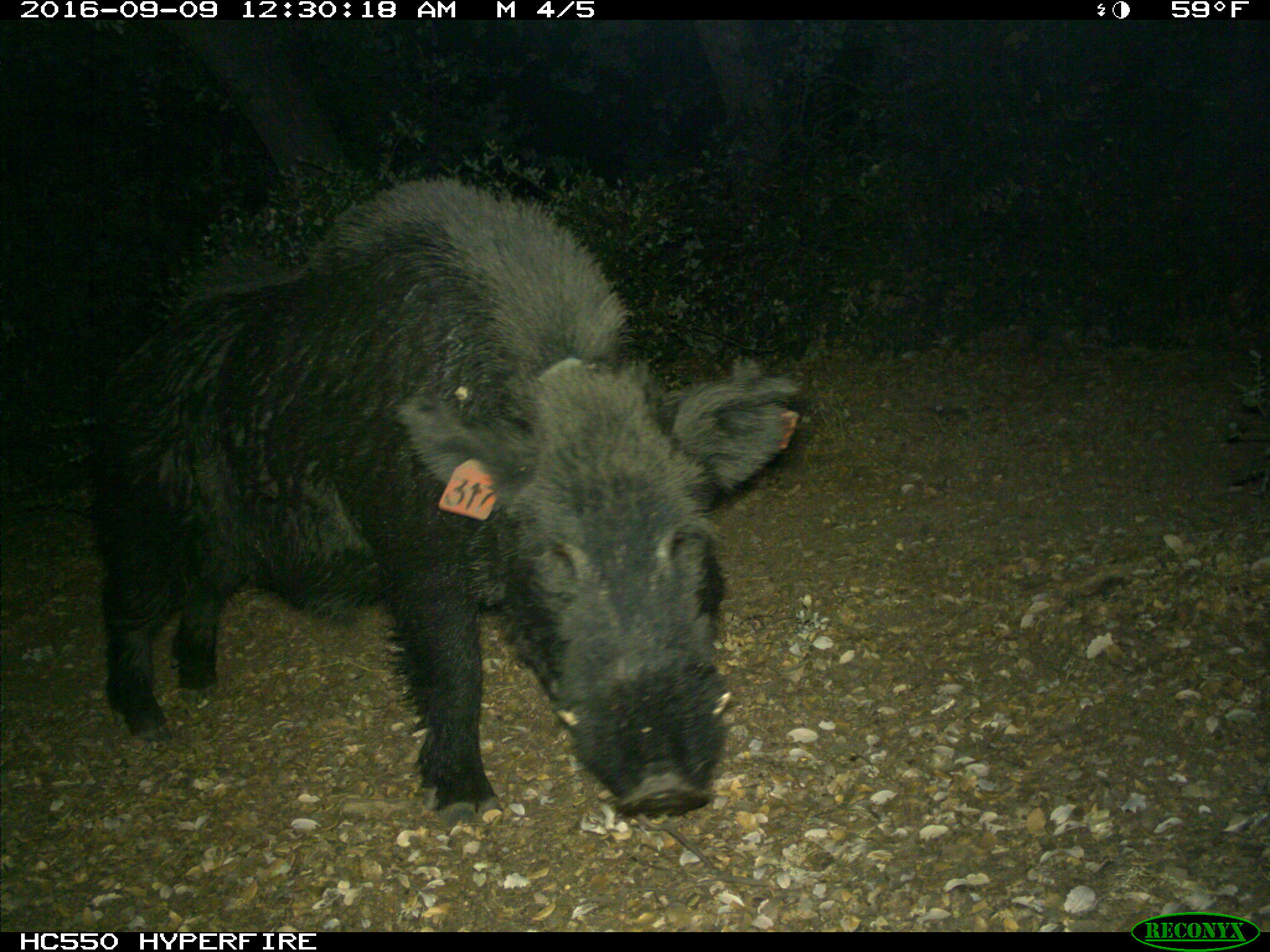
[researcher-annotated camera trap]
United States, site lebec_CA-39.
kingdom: Animalia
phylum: Chordata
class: Mammalia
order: Artiodactyla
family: Suidae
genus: Sus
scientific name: Sus scrofa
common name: wild boar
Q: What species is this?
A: Sus scrofa (wild boar).